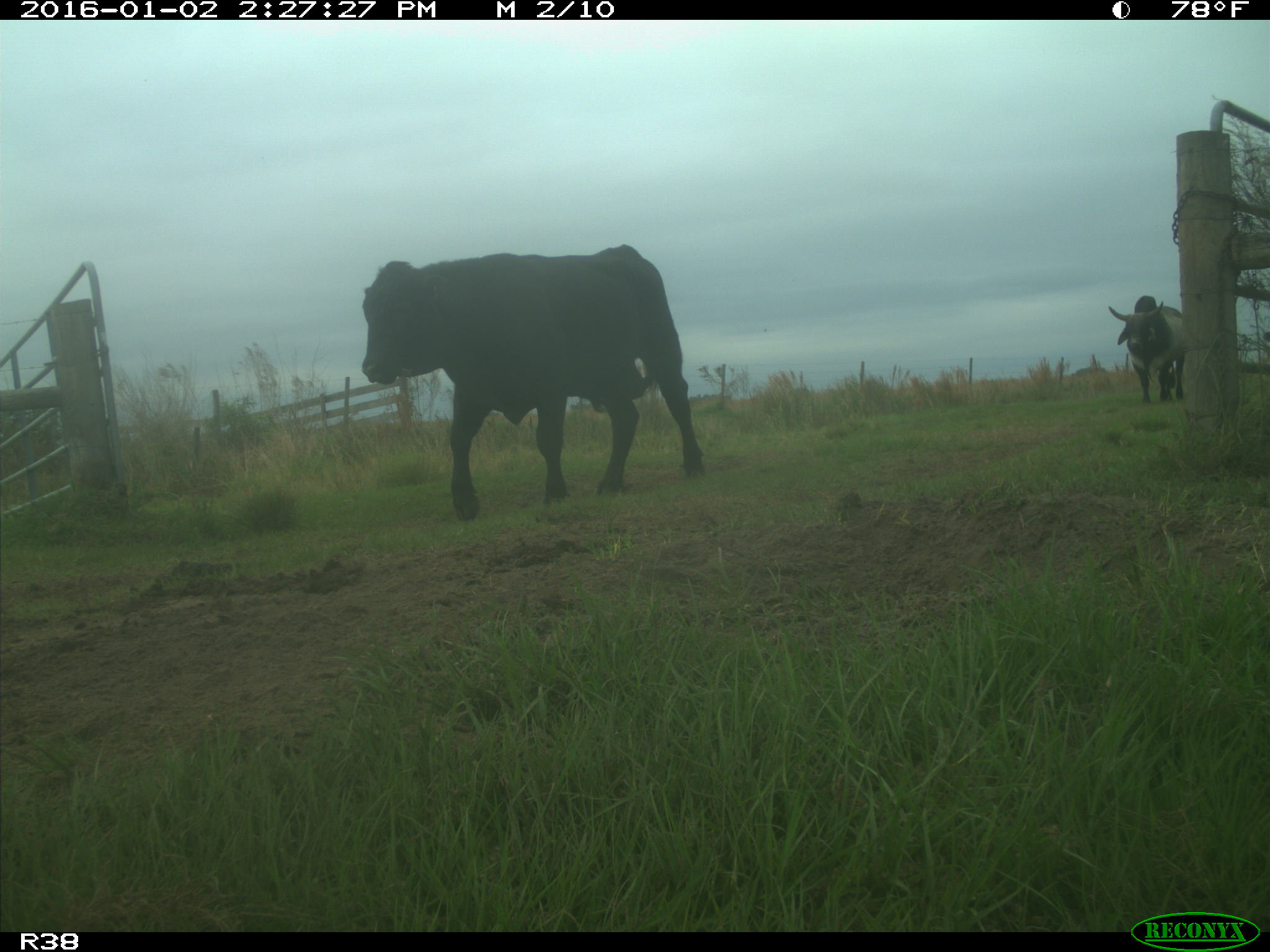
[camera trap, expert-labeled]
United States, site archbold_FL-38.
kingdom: Animalia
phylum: Chordata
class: Mammalia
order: Artiodactyla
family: Bovidae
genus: Bos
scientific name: Bos taurus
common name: domestic cow